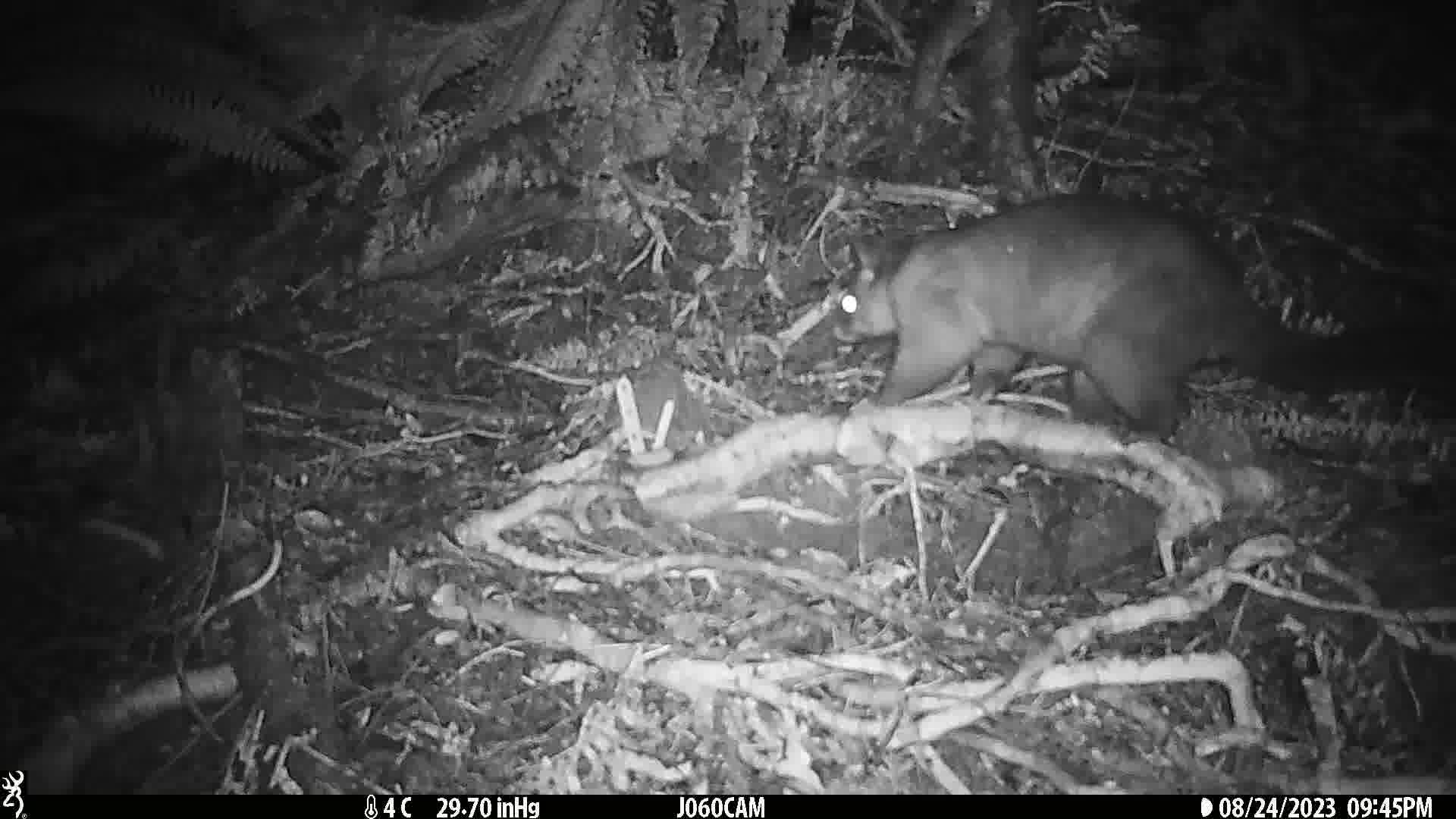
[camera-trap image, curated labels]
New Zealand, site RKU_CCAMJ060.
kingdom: Animalia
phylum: Chordata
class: Mammalia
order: Diprotodontia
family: Phalangeridae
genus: Trichosurus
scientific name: Trichosurus vulpecula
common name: common brushtail possum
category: possum